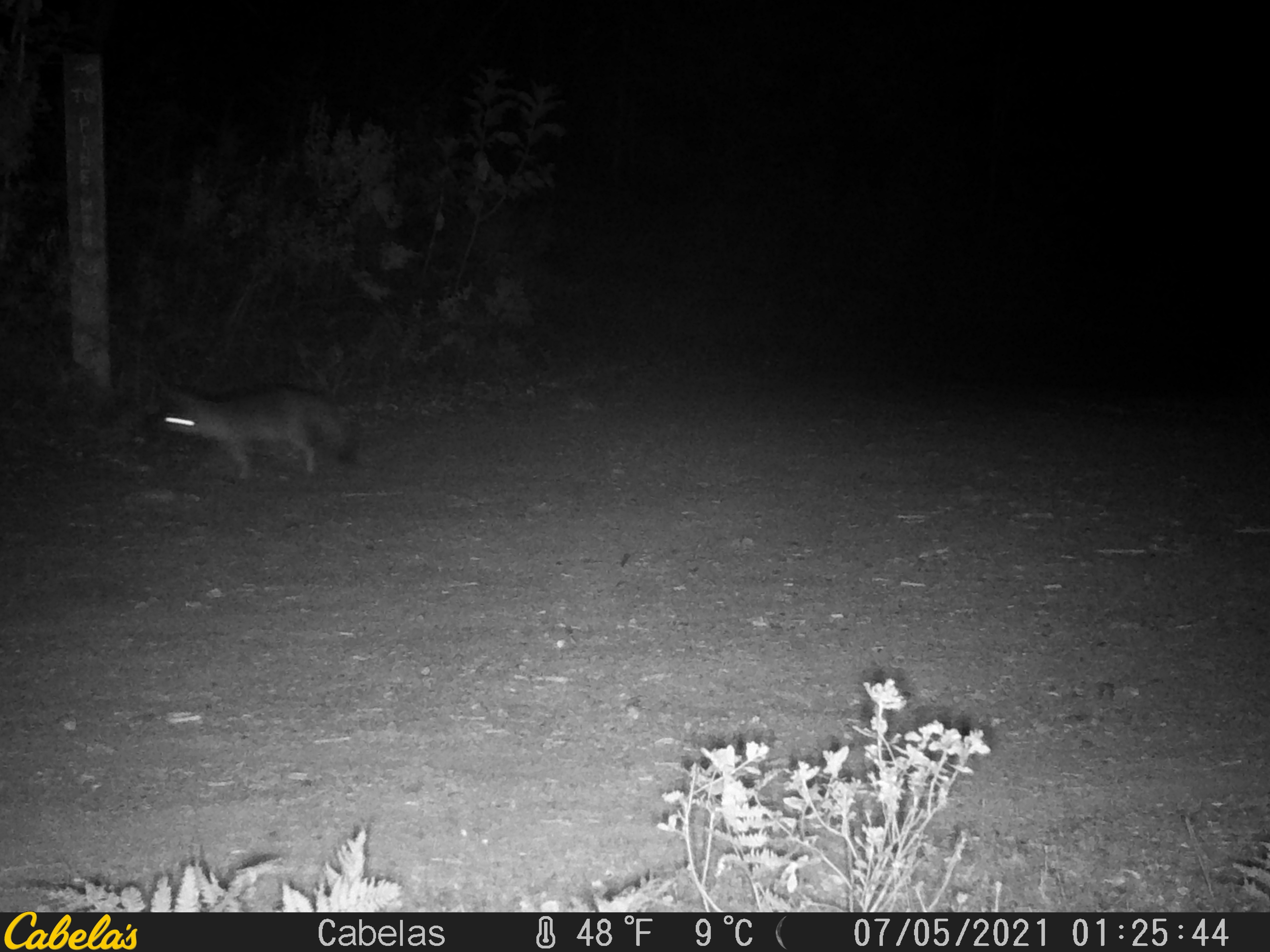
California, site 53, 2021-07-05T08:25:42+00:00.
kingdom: Animalia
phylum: Chordata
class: Mammalia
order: Carnivora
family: Canidae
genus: Urocyon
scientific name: Urocyon cinereoargenteus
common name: gray fox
Gray fox (Urocyon cinereoargenteus).